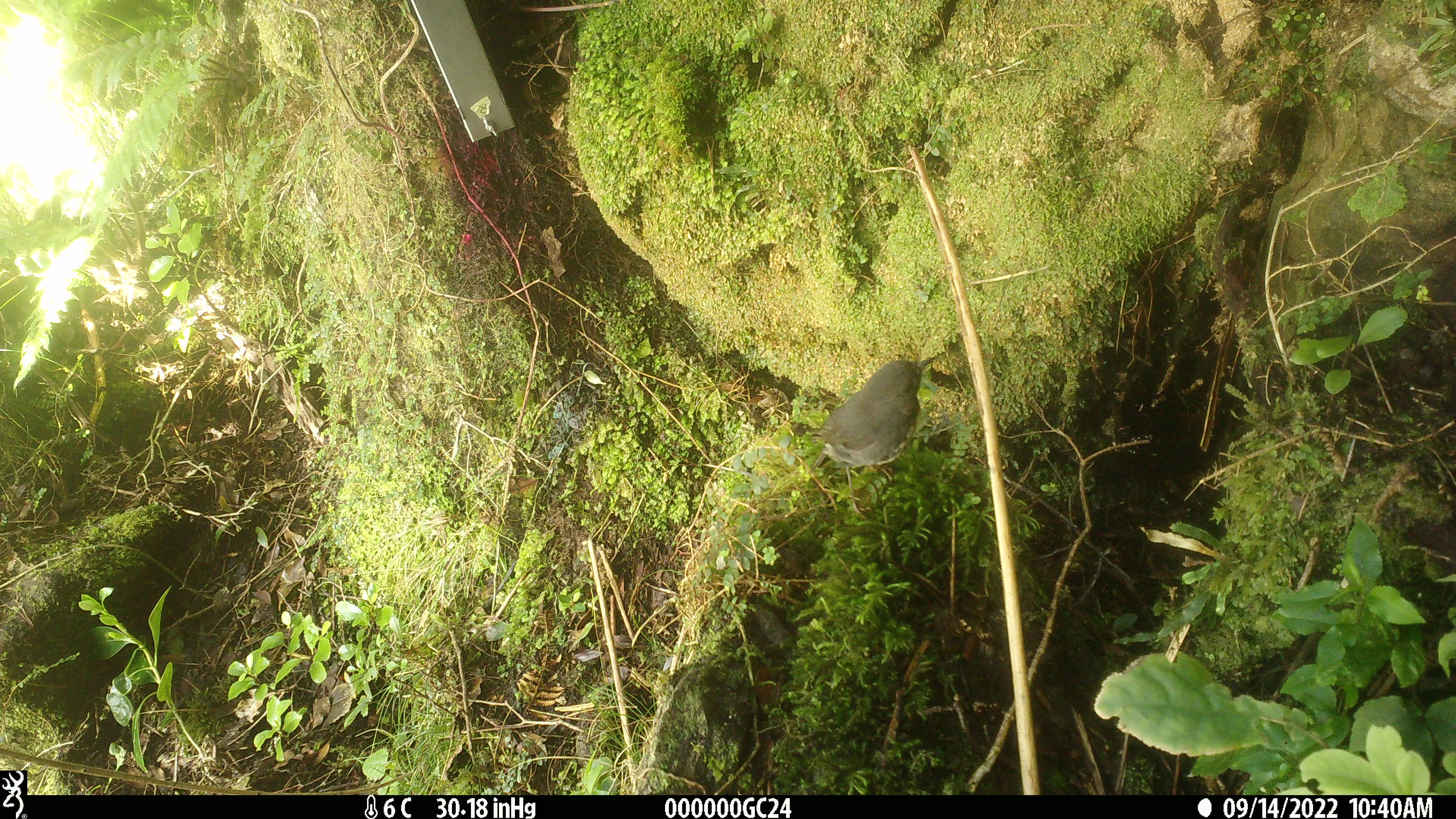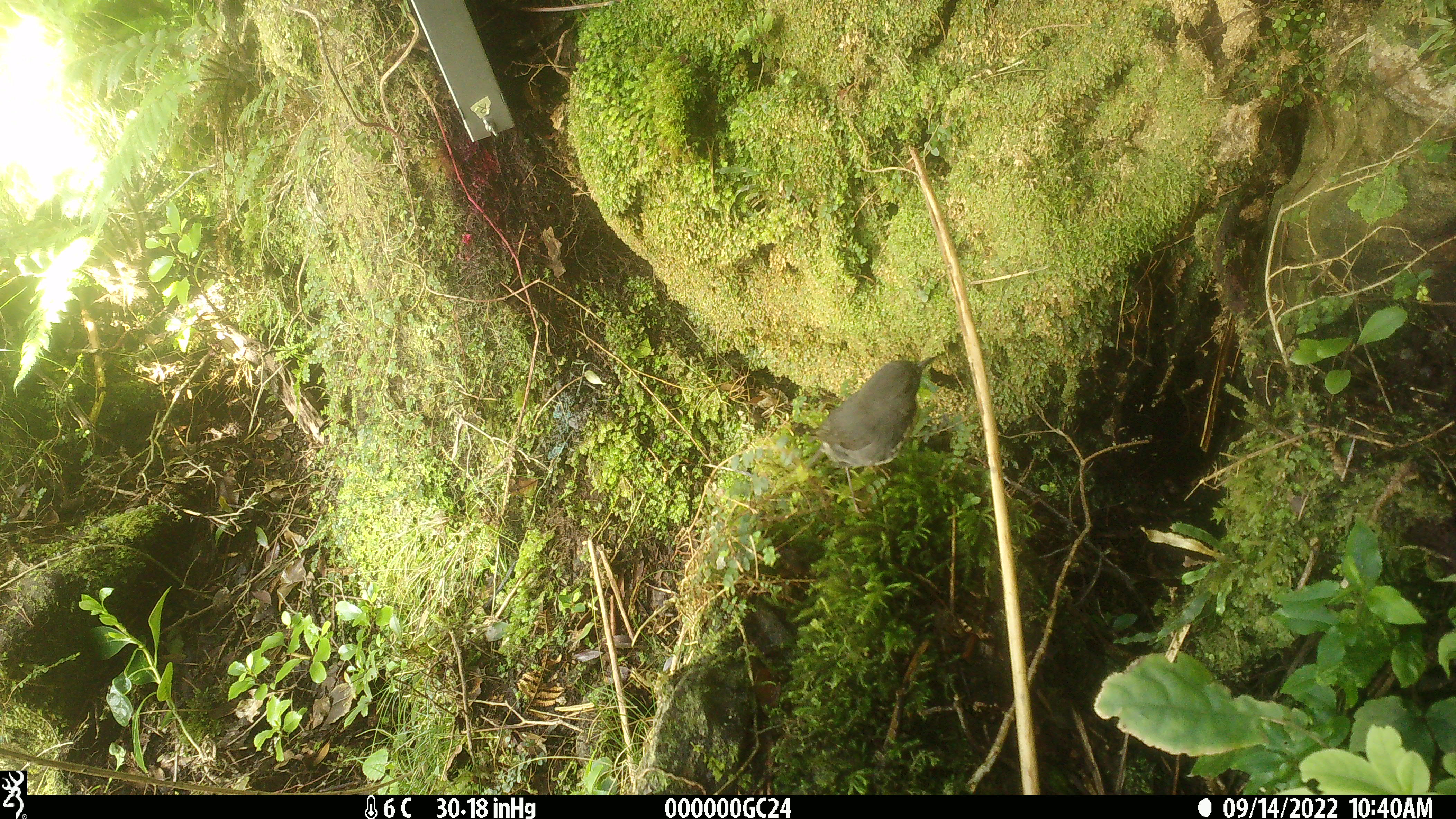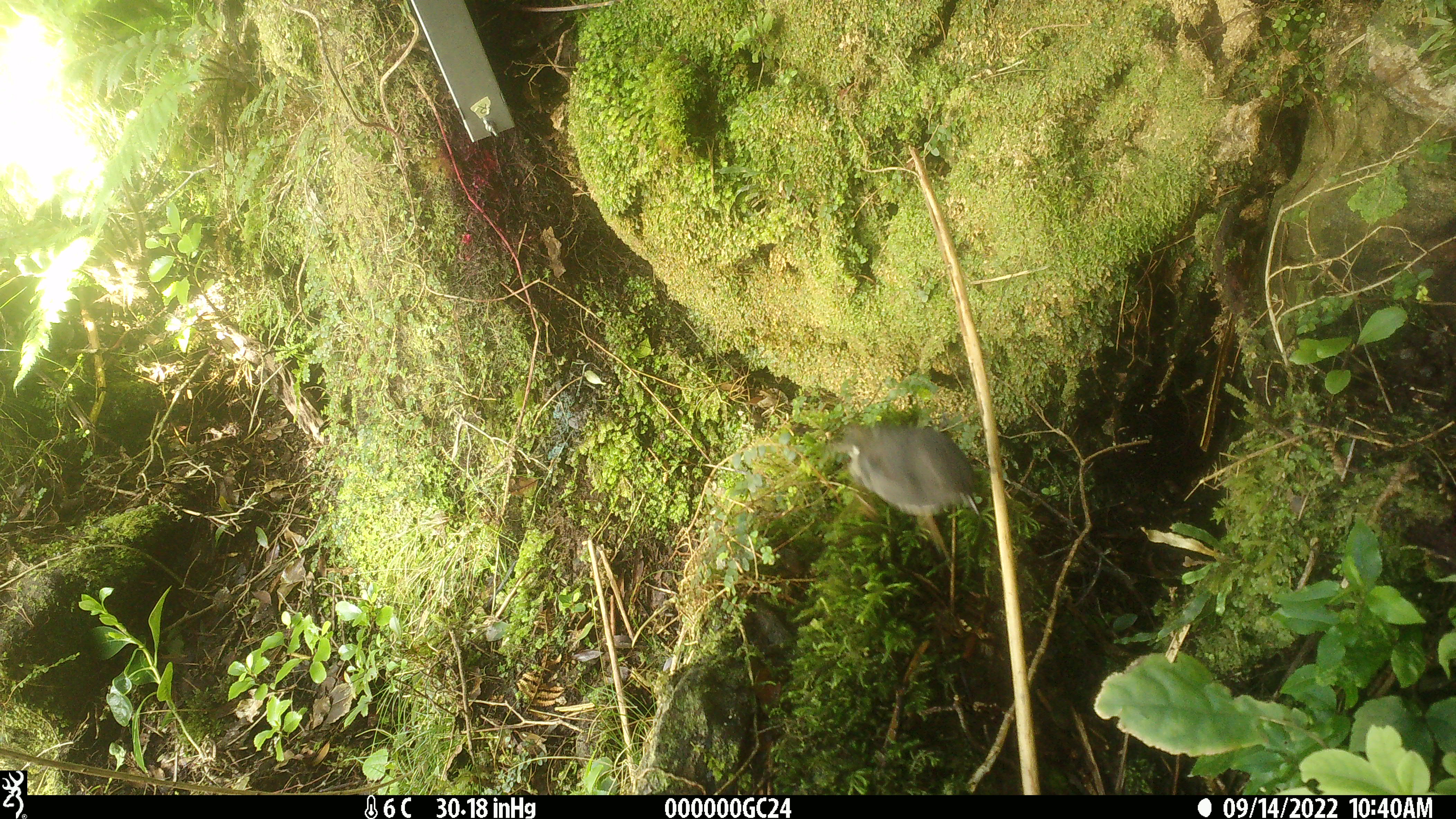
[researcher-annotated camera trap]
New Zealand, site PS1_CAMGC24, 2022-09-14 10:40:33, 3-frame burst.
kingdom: Animalia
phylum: Chordata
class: Aves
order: Passeriformes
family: Petroicidae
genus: Petroica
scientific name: Petroica australis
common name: new zealand robin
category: robin